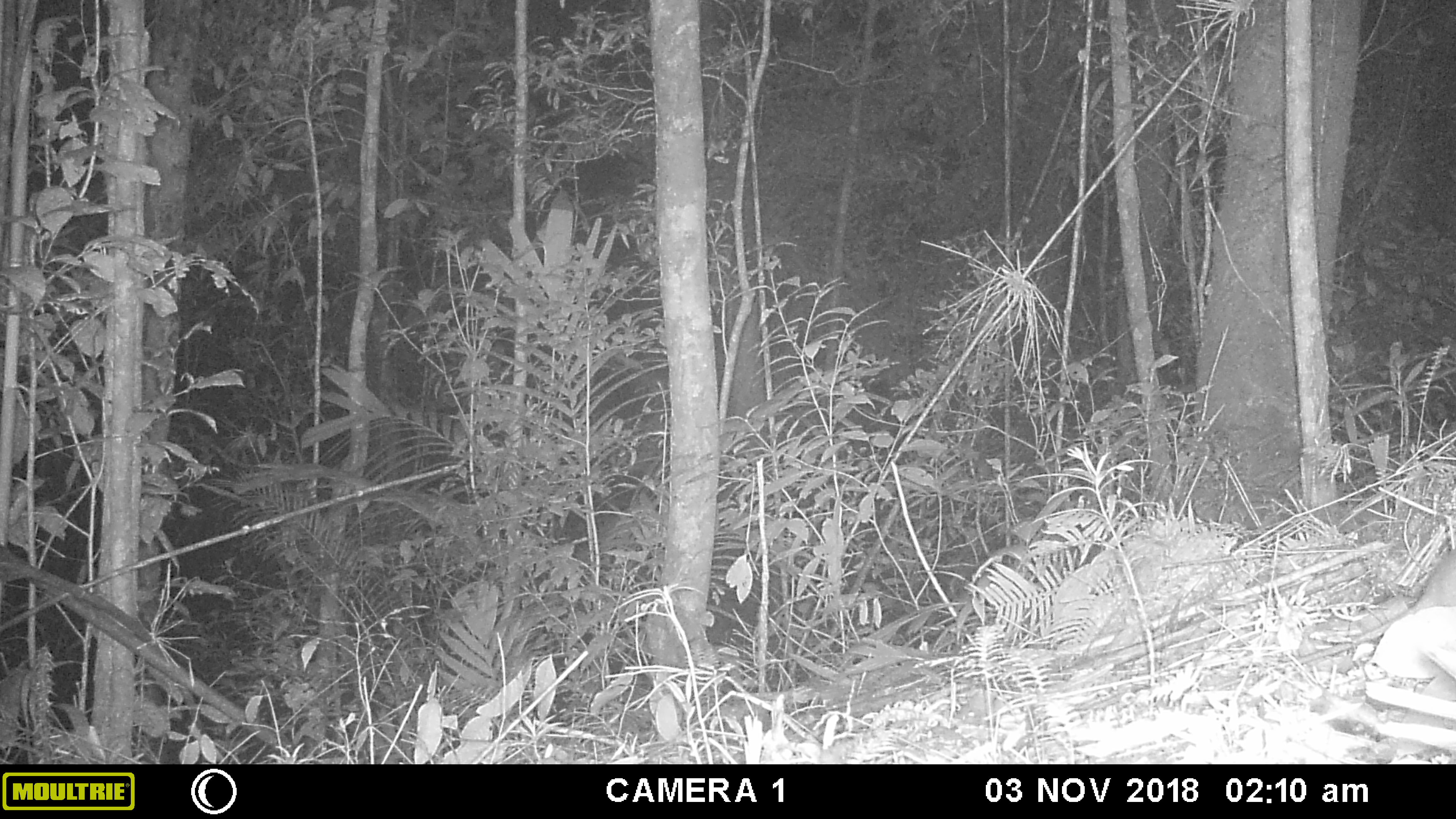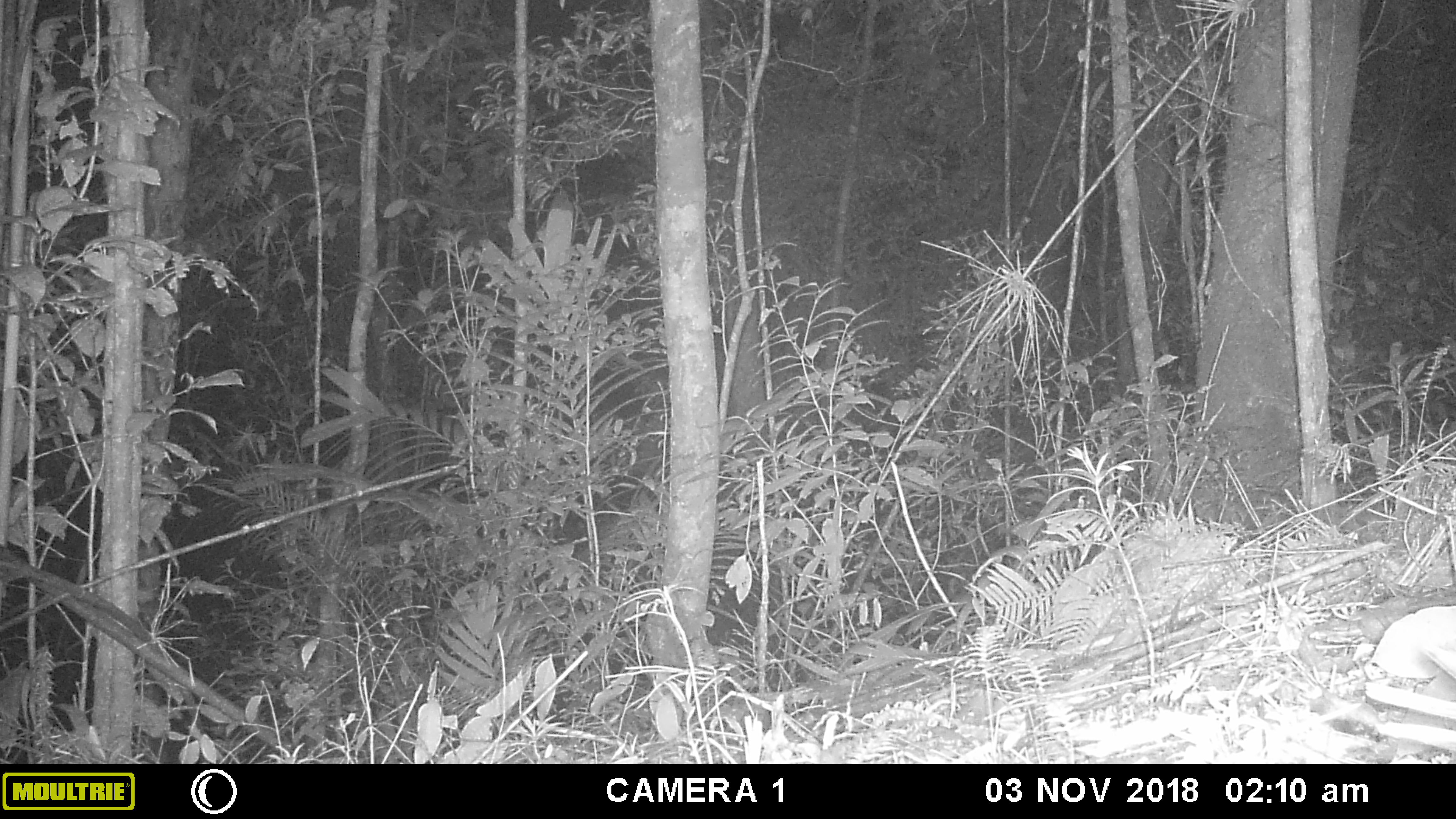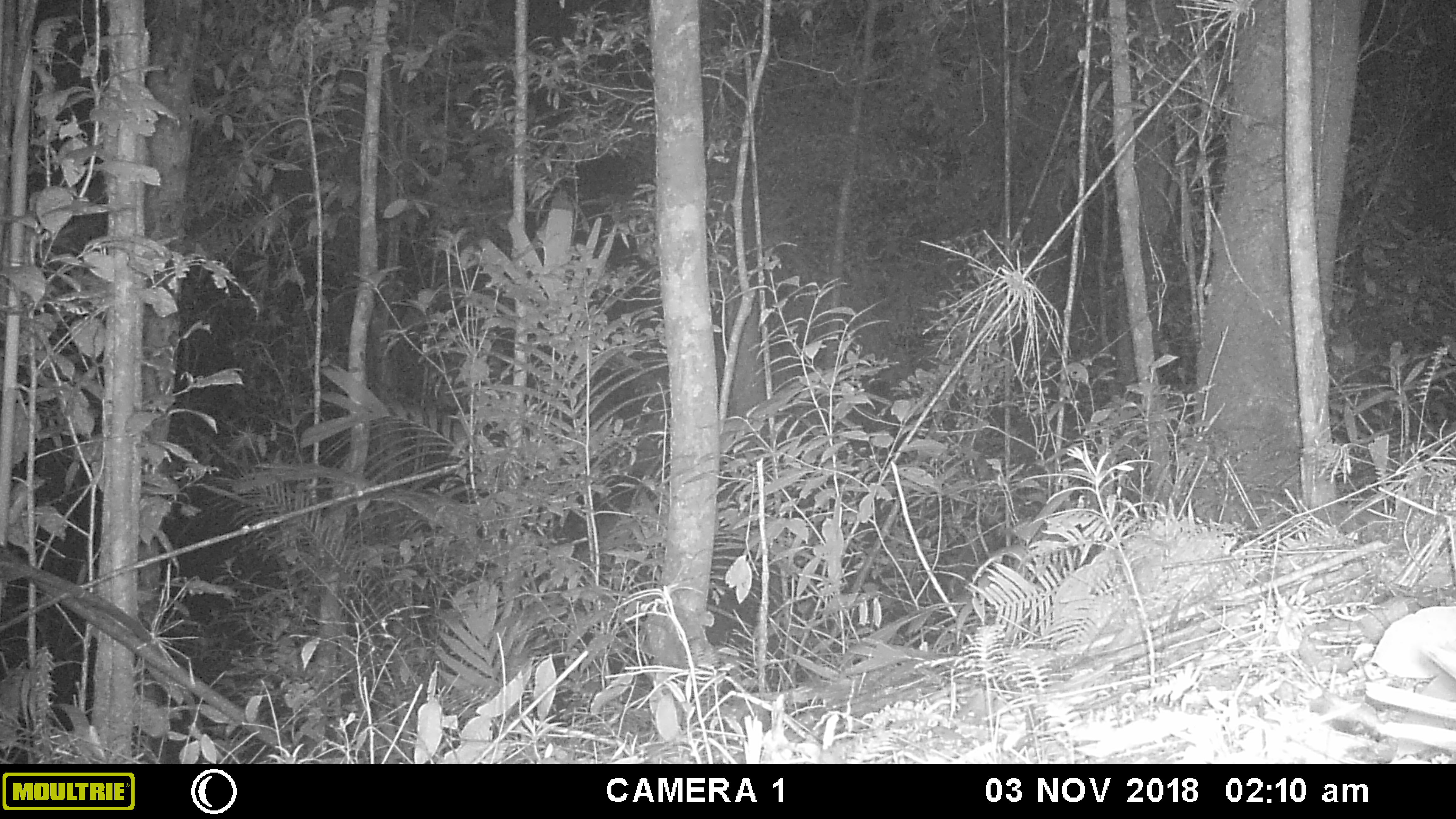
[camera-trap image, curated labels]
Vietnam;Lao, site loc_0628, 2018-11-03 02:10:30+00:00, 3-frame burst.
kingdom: Animalia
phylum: Chordata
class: Mammalia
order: Rodentia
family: Muridae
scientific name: Muridae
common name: old-world mice and rats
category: unidentified murid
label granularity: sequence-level